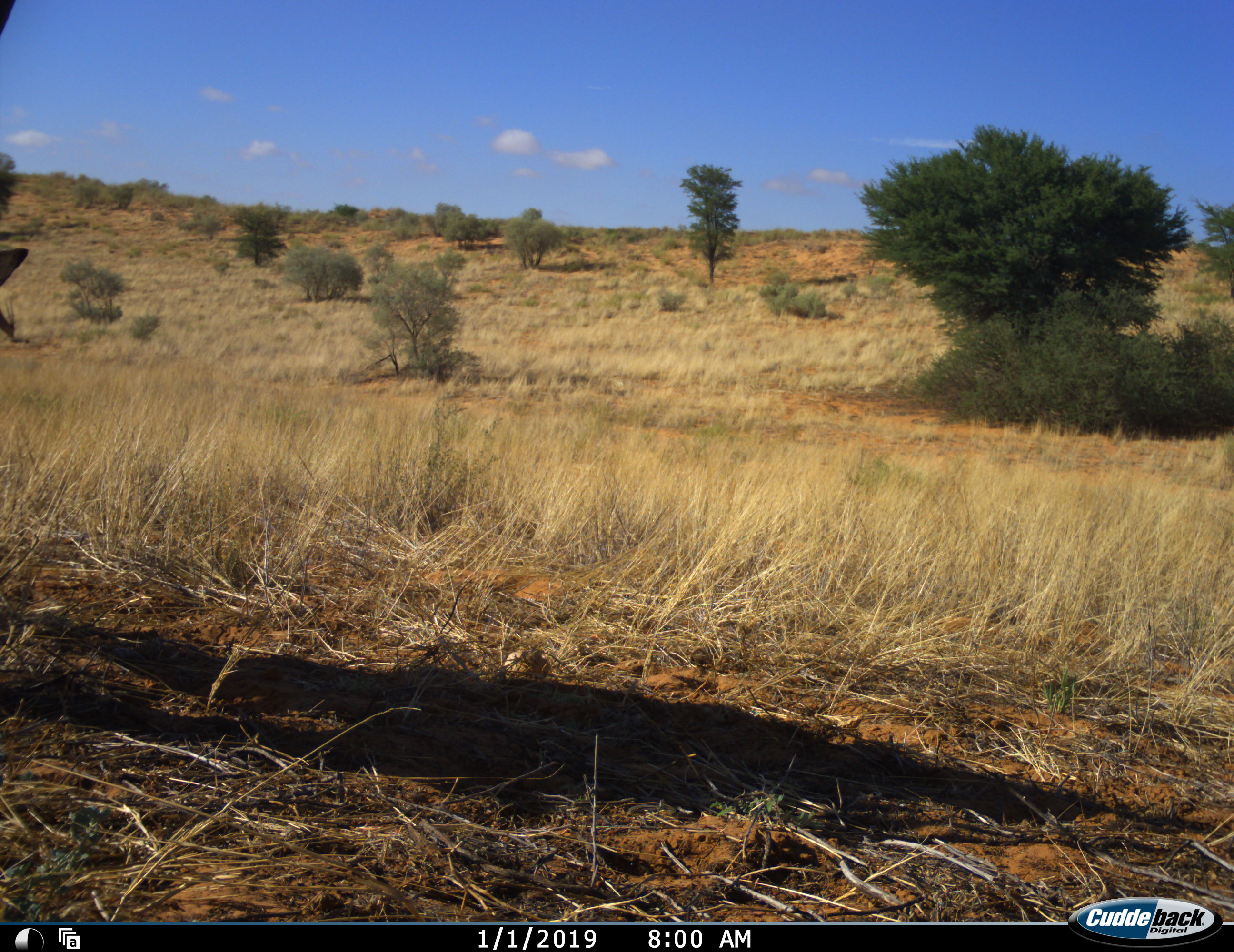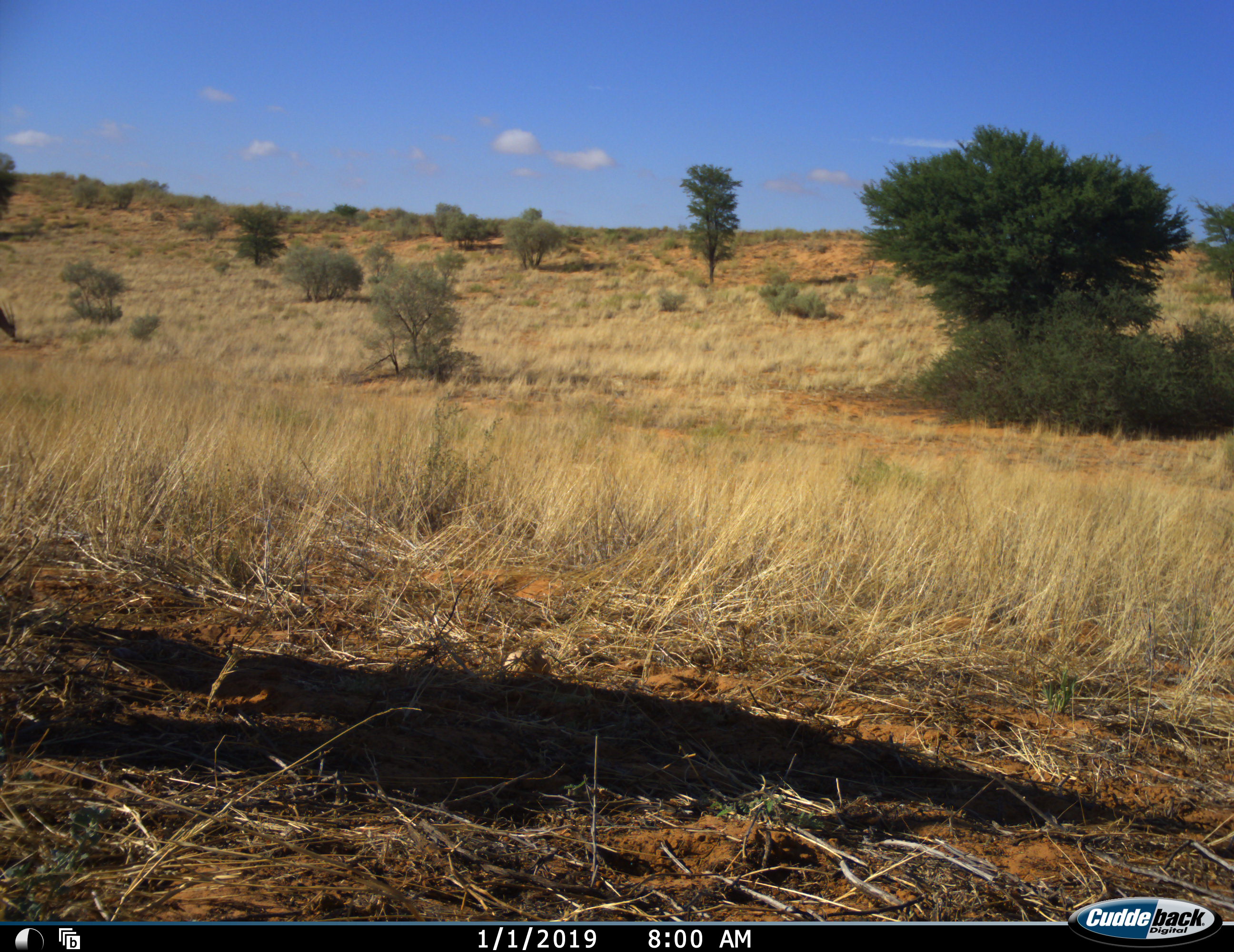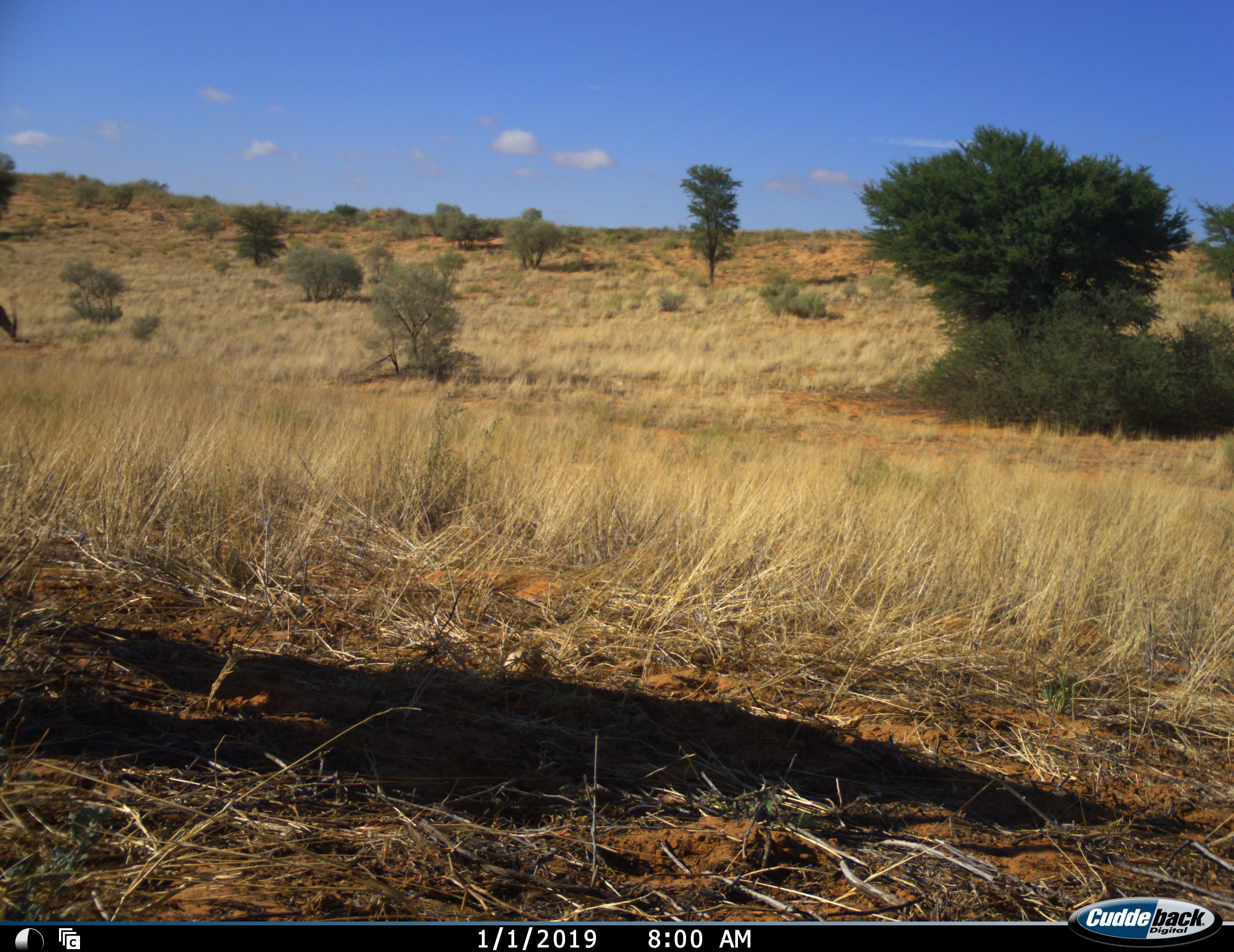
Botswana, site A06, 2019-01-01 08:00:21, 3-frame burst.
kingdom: Animalia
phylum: Chordata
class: Mammalia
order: Artiodactyla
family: Bovidae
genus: Oryx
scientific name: Oryx gazella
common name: gemsbok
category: gemsbokoryx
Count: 1.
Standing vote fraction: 90%.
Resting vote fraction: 0%.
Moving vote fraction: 10%.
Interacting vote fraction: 0%.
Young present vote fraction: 0%.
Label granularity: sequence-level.